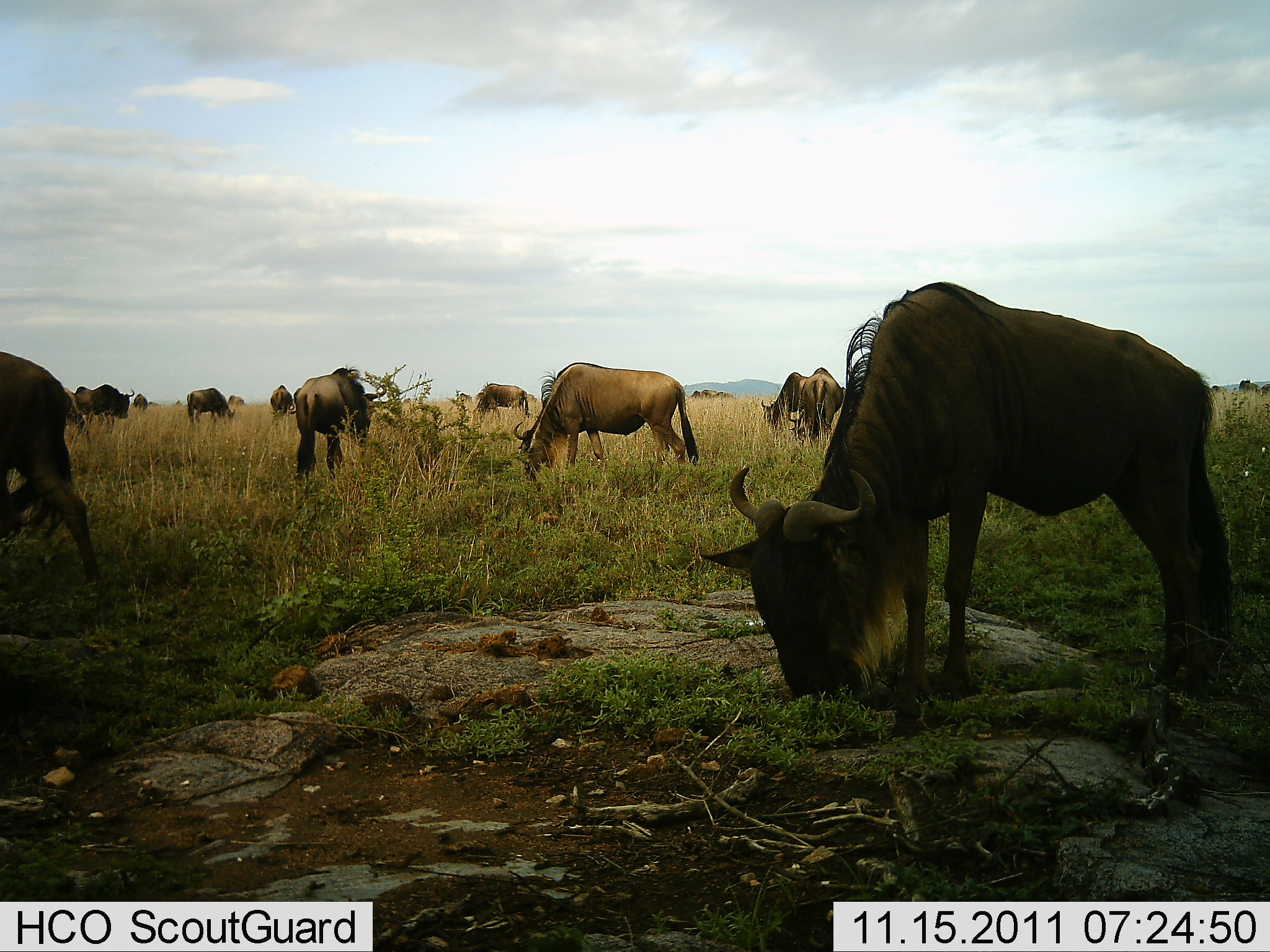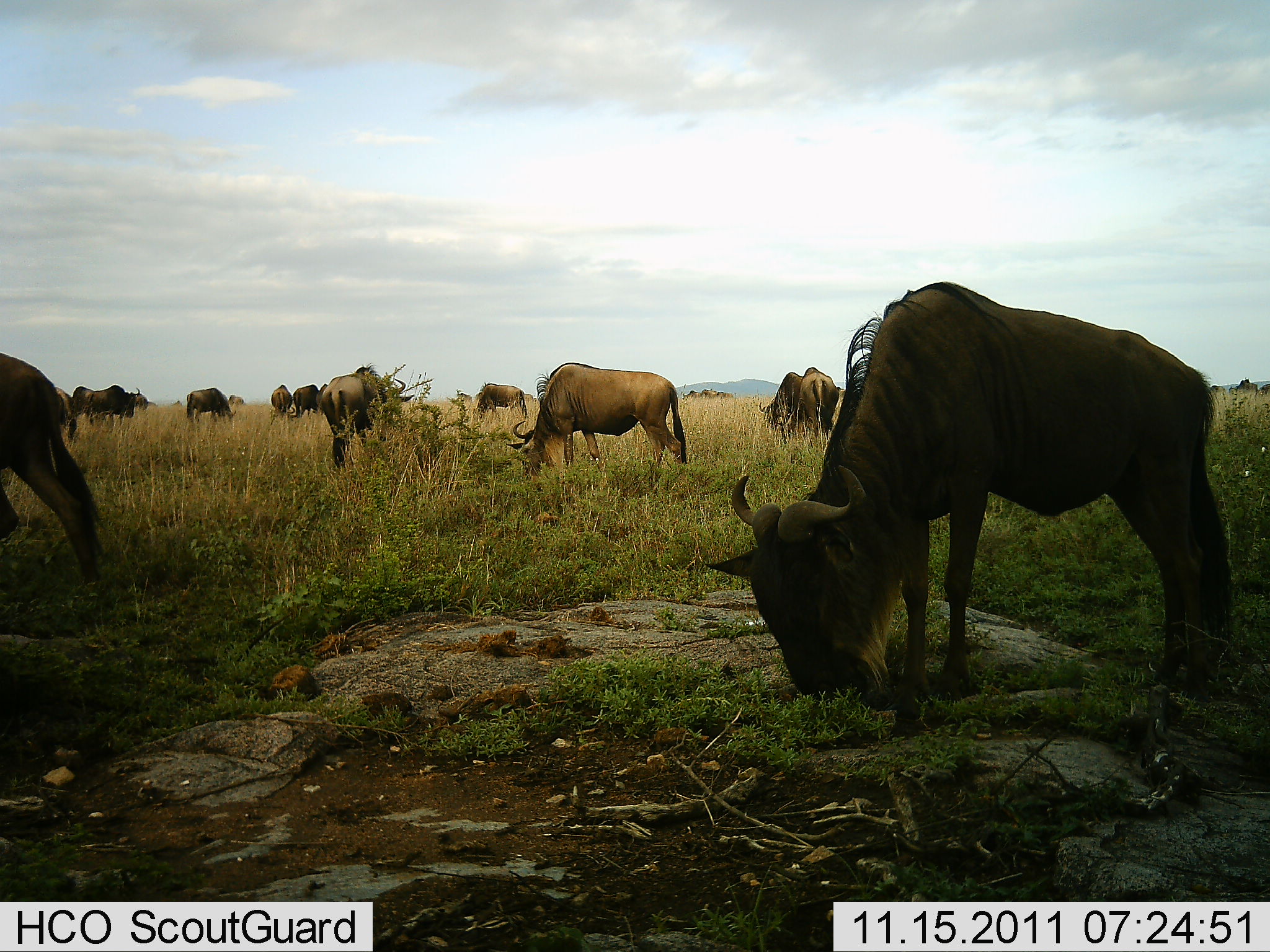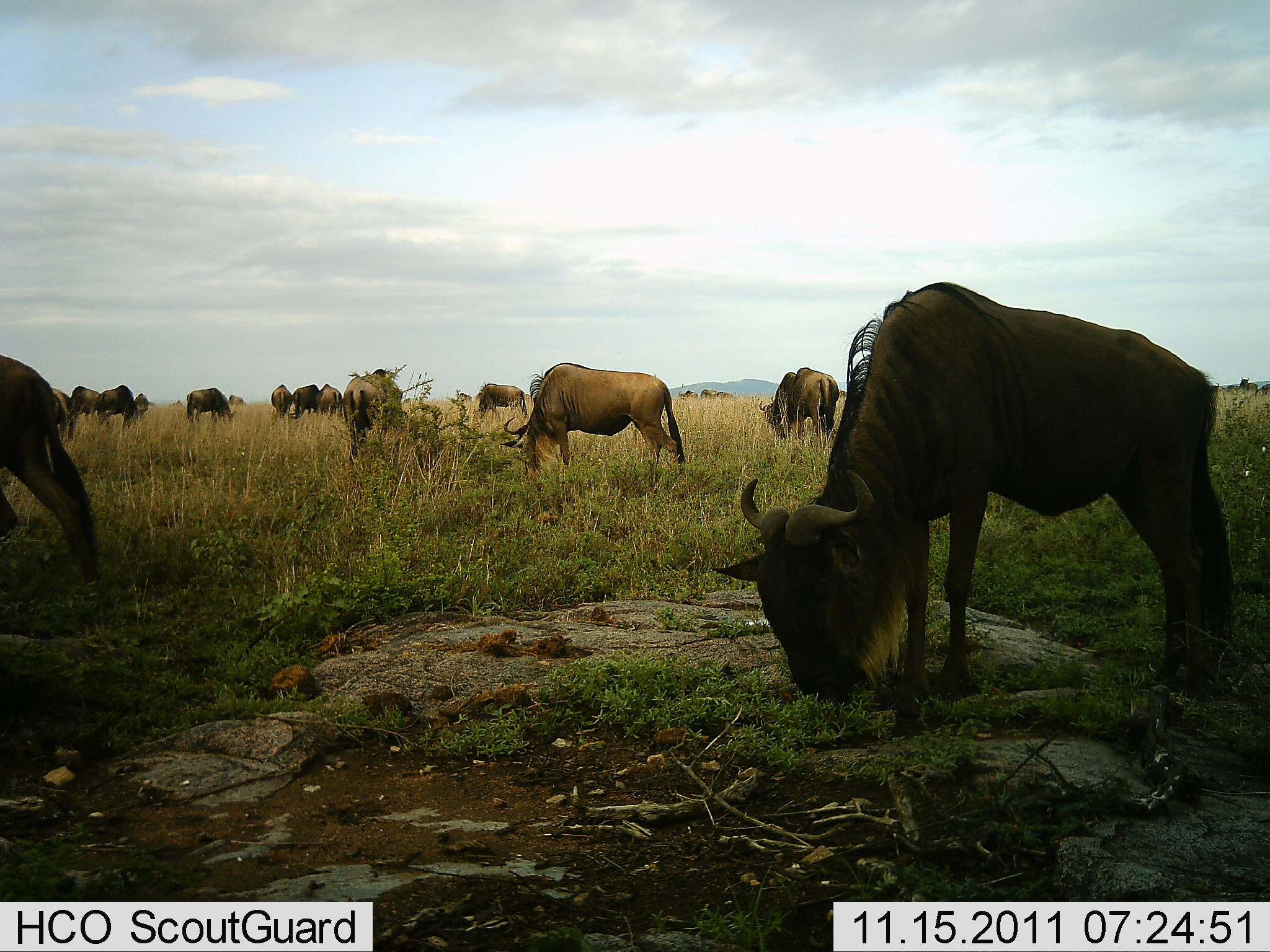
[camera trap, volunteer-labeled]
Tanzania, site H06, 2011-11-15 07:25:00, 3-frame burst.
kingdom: Animalia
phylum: Chordata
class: Mammalia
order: Artiodactyla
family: Bovidae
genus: Connochaetes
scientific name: Connochaetes taurinus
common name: blue wildebeest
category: wildebeest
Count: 11-50.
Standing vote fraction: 30%.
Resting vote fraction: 0%.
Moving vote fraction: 20%.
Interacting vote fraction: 0%.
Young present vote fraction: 0%.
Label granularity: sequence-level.